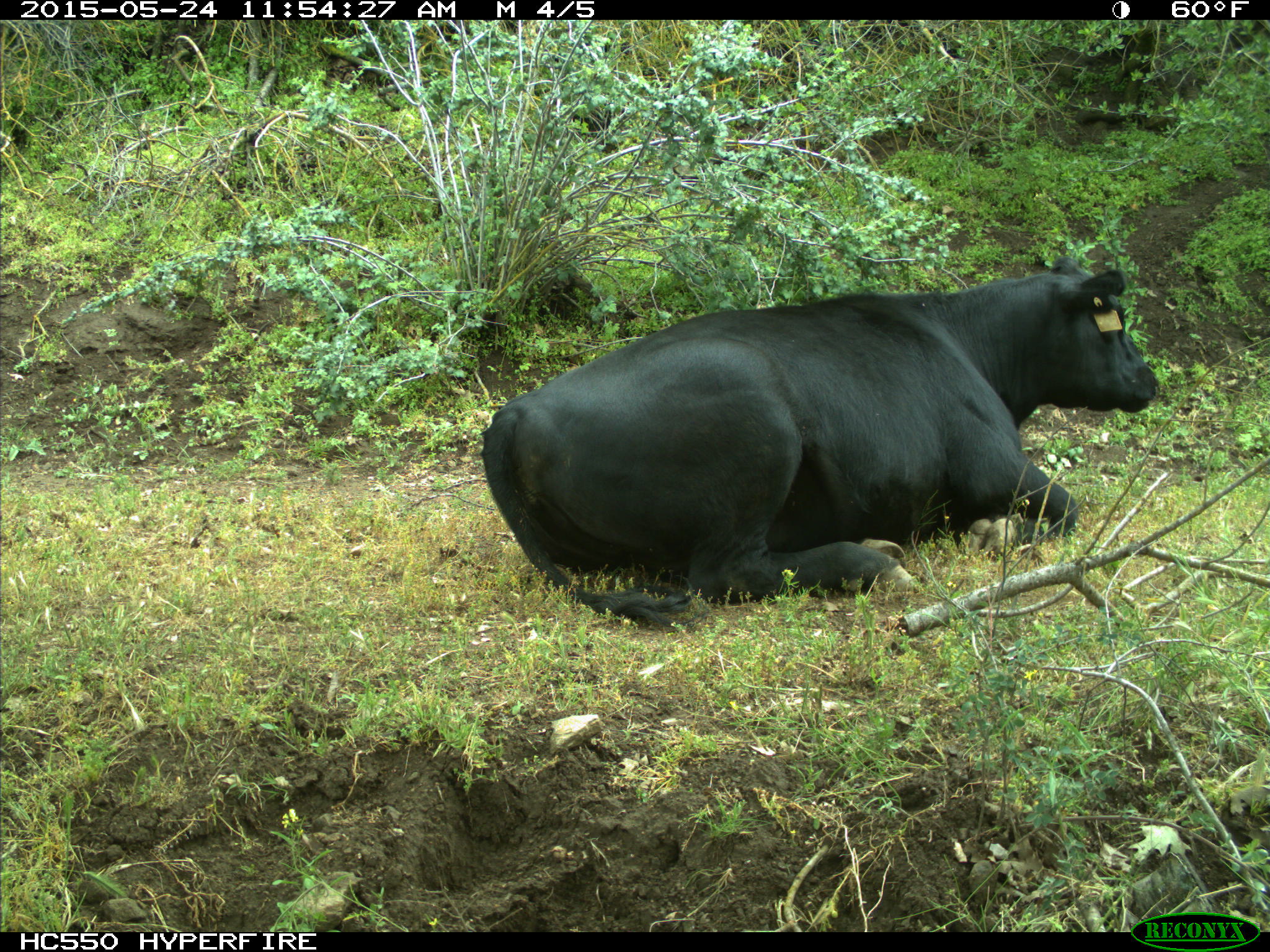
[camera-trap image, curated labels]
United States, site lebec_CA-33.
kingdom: Animalia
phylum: Chordata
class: Mammalia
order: Artiodactyla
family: Bovidae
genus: Bos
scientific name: Bos taurus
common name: domestic cow